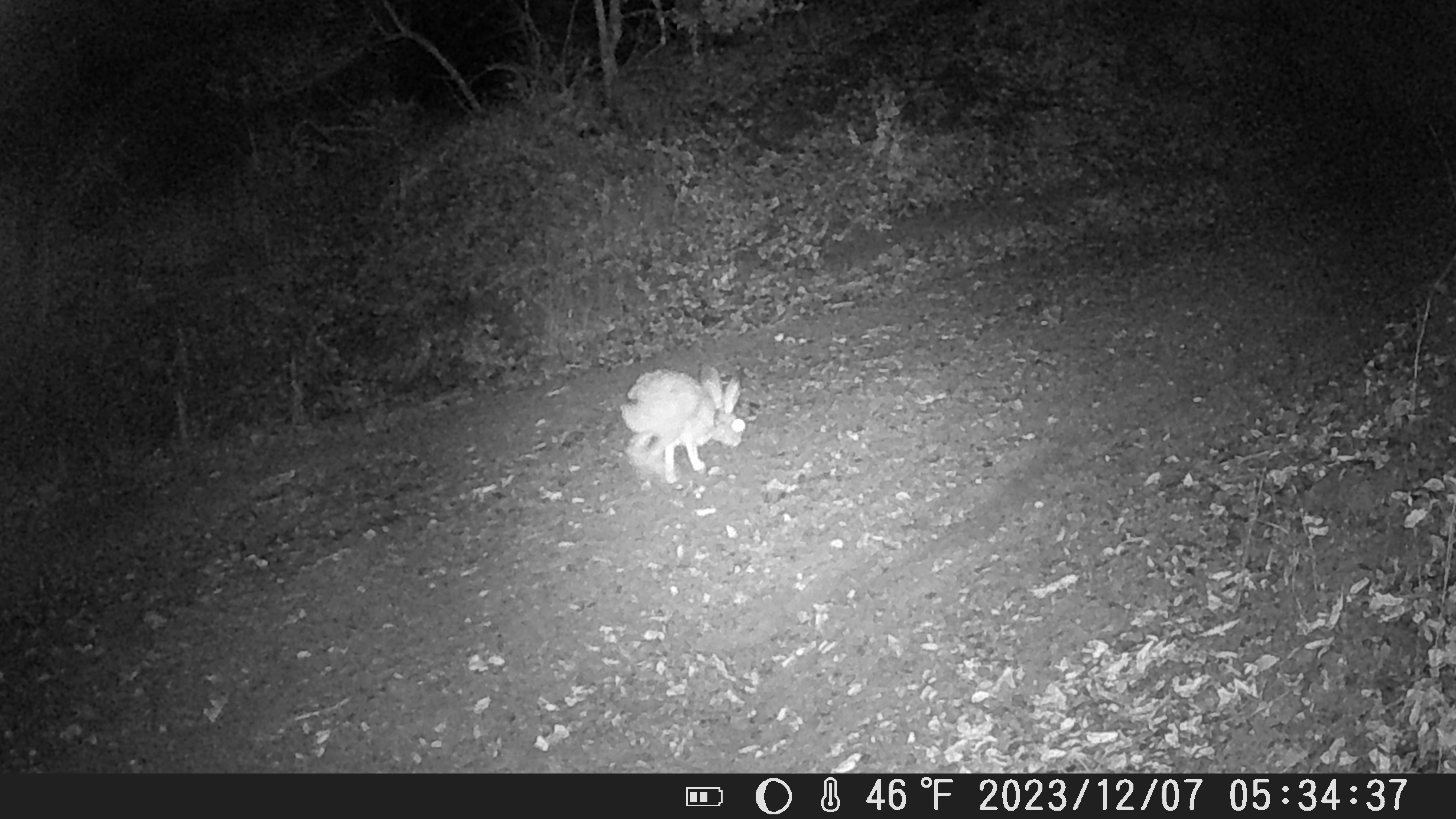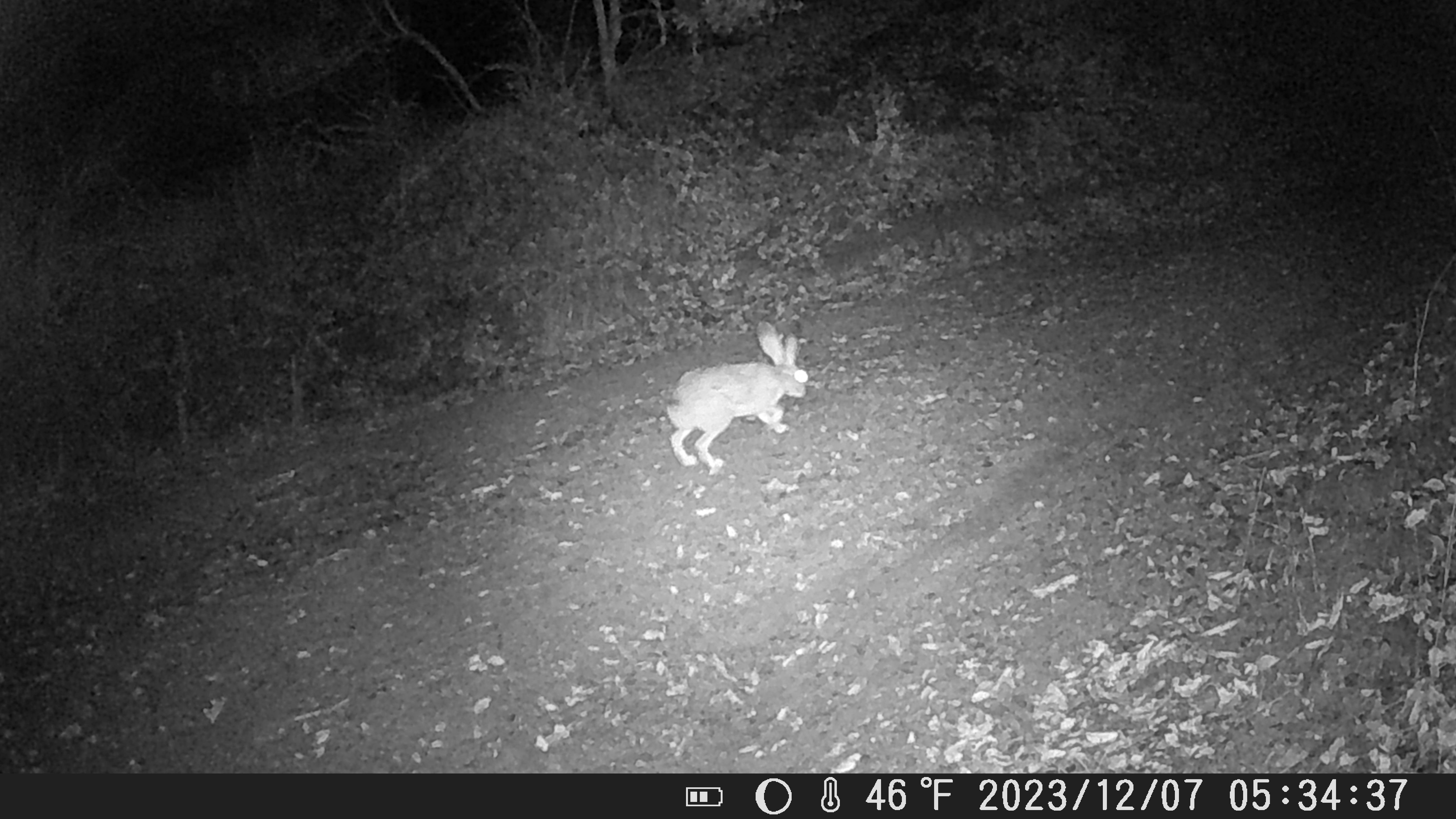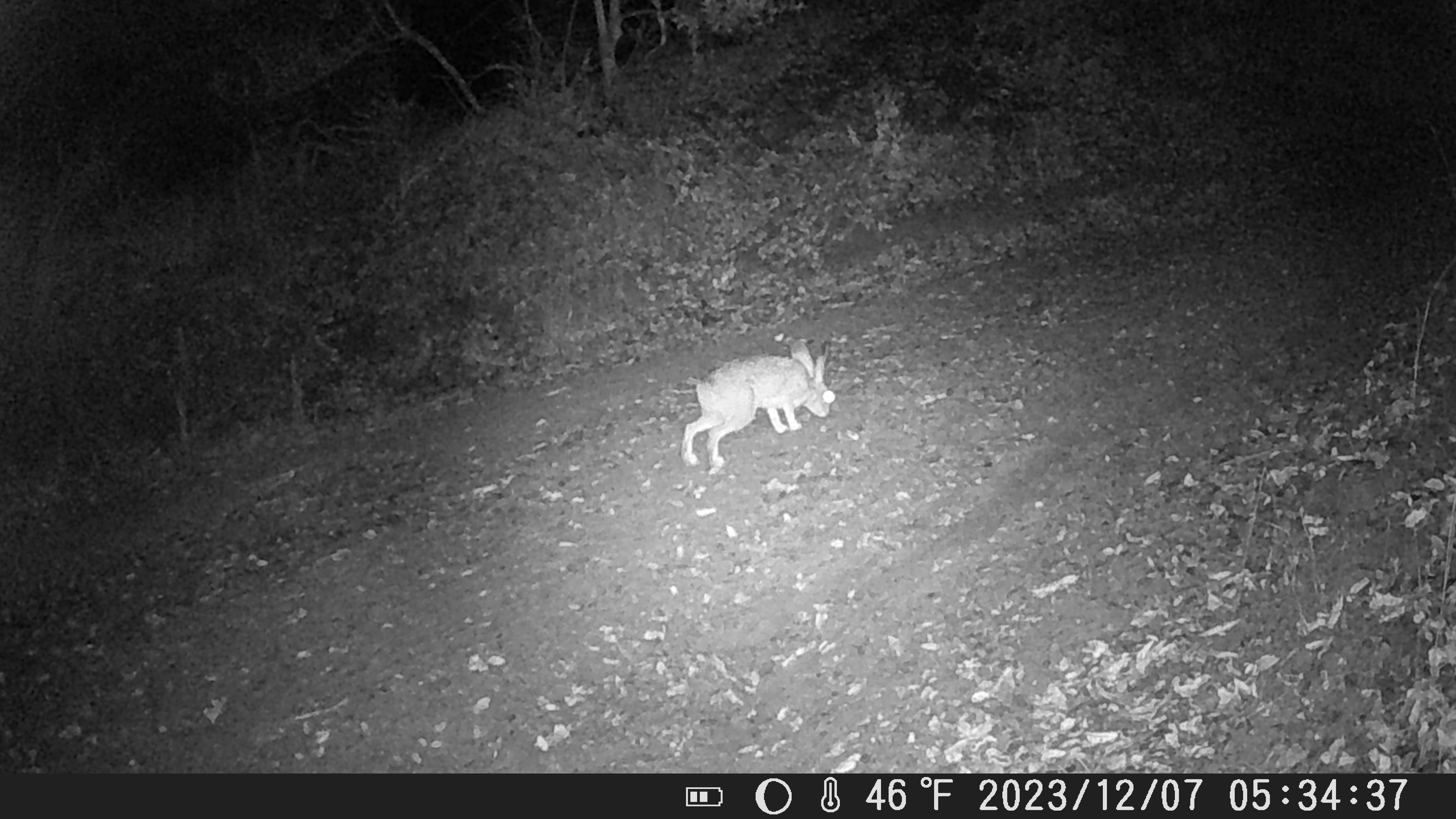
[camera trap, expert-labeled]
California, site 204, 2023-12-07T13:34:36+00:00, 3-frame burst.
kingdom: Animalia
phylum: Chordata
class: Mammalia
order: Lagomorpha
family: Leporidae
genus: Lepus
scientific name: Lepus californicus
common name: black-tailed jackrabbit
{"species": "black-tailed jackrabbit (Lepus californicus)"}